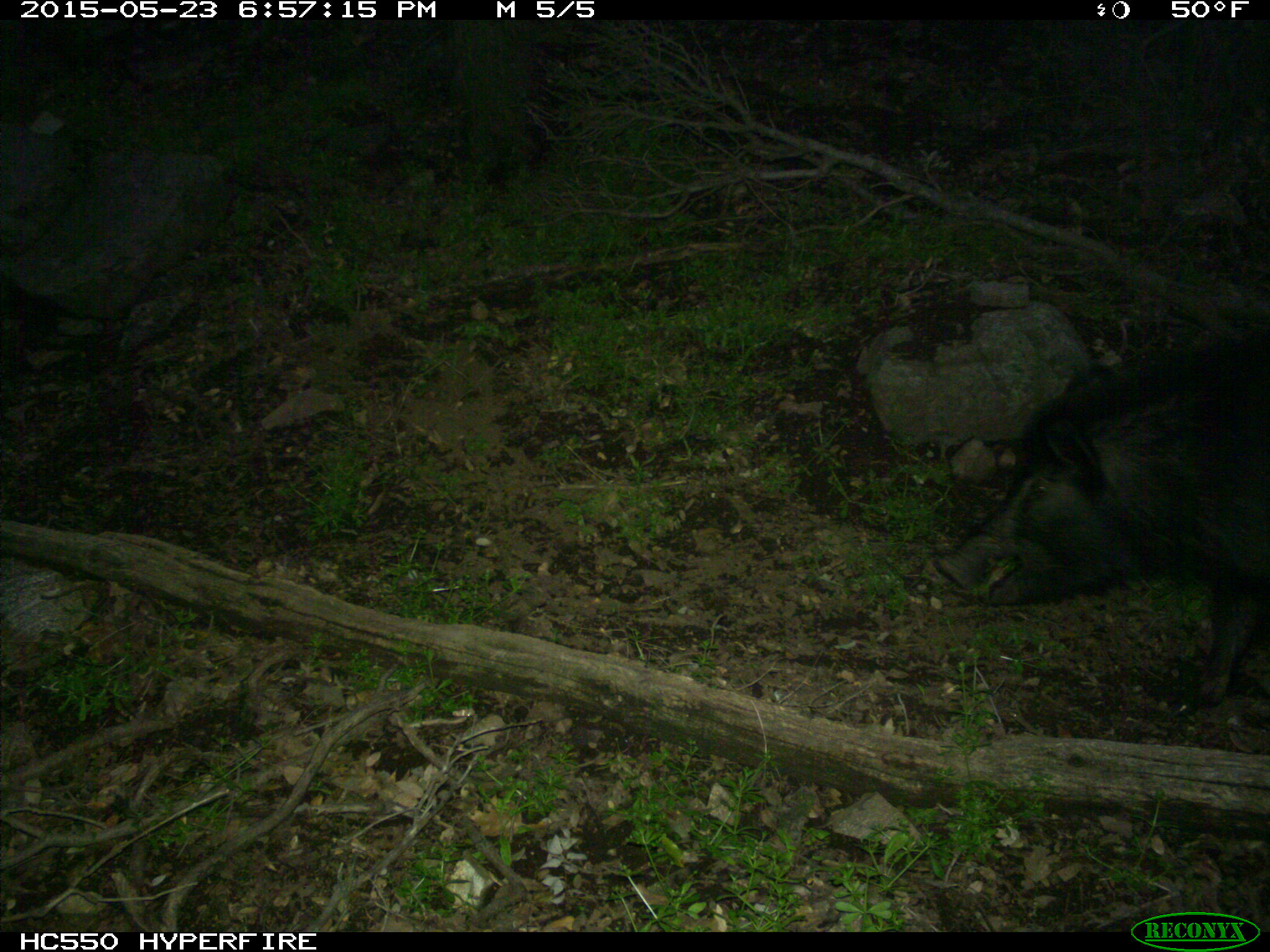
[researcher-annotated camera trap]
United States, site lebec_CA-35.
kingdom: Animalia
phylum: Chordata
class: Mammalia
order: Artiodactyla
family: Suidae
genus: Sus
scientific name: Sus scrofa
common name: wild boar